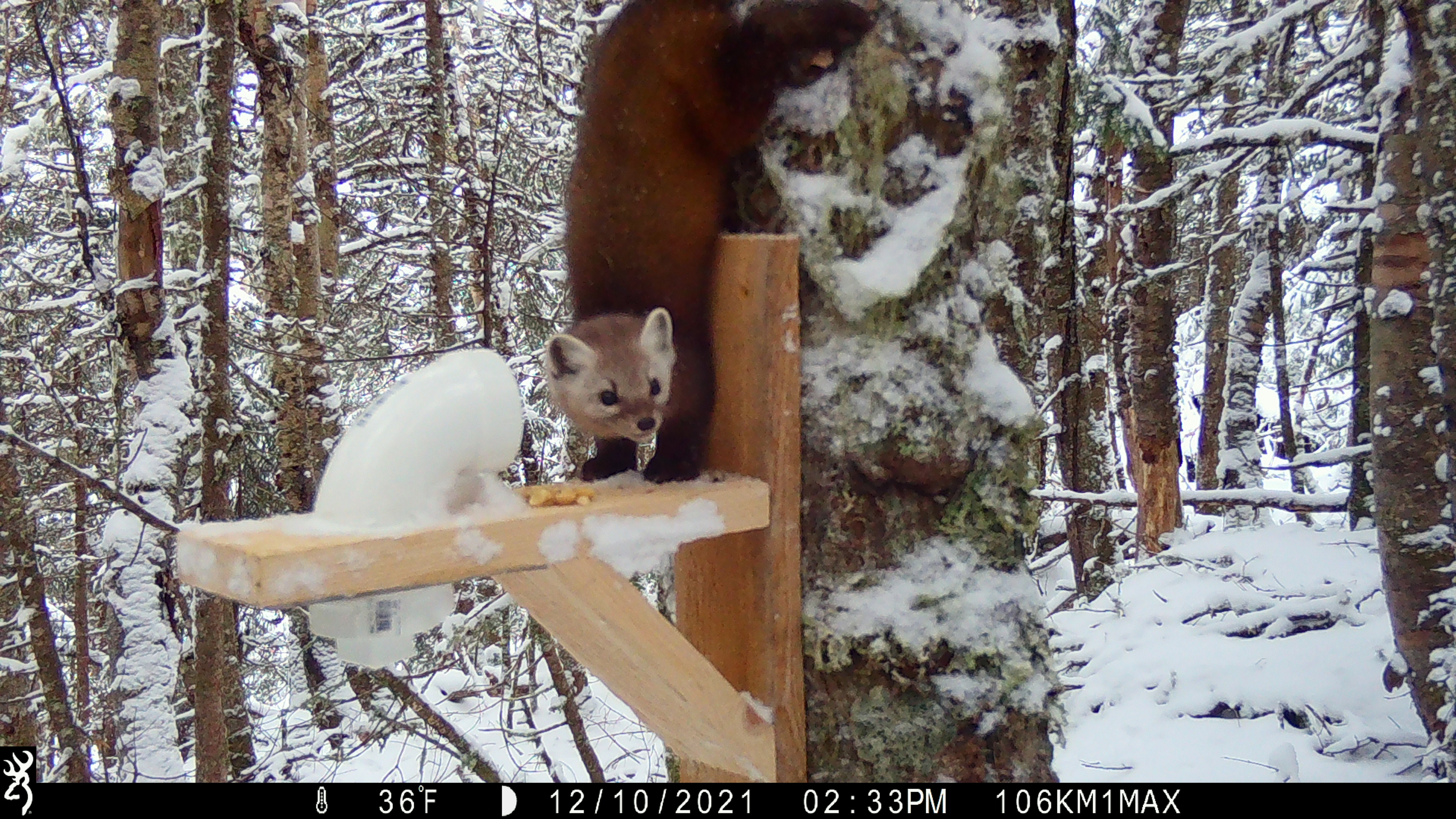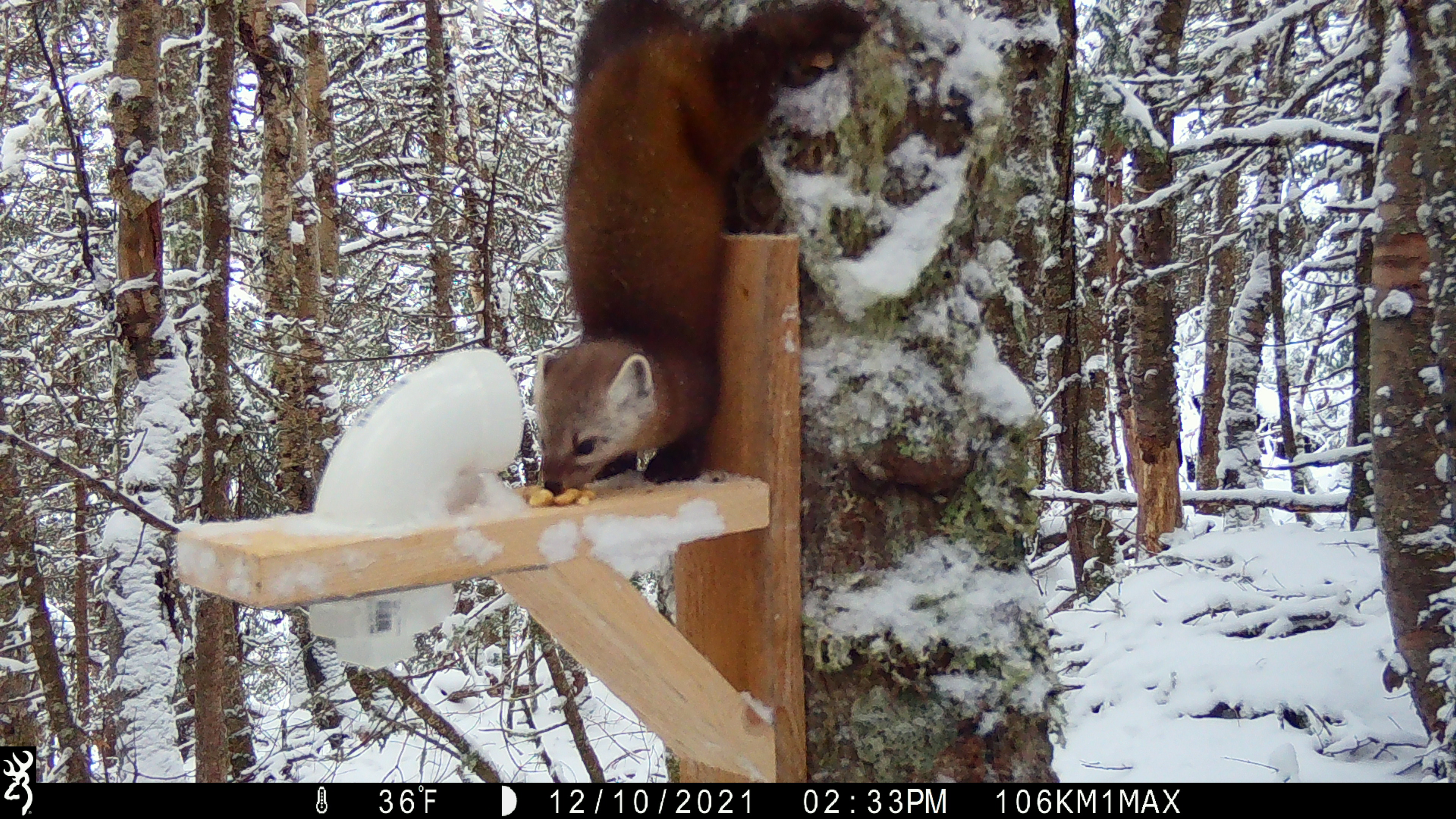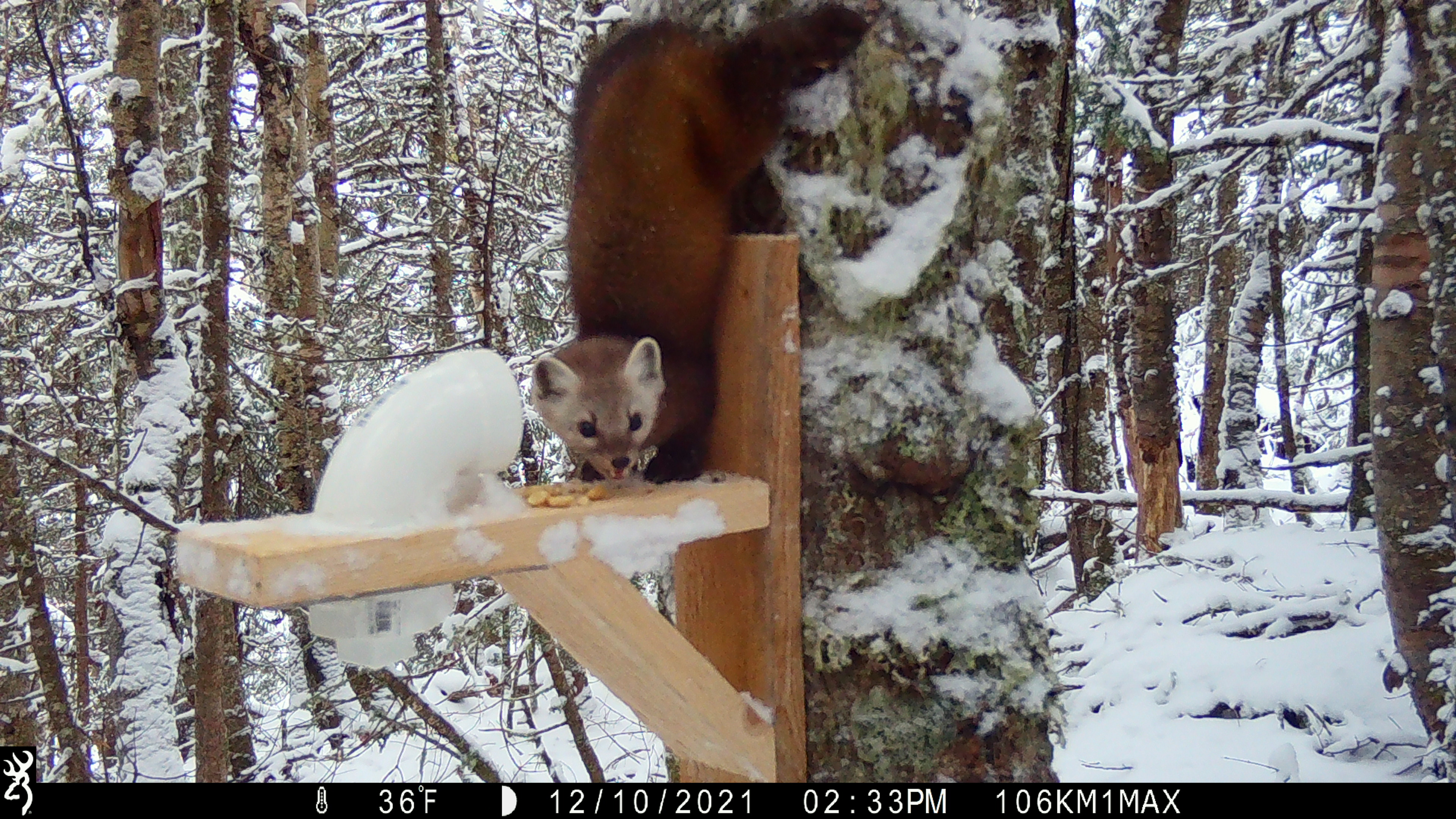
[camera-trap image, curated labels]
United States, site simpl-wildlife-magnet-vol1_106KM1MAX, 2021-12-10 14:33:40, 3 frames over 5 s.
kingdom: Animalia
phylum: Chordata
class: Mammalia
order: Carnivora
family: Mustelidae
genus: Martes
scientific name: Martes americana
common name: american marten